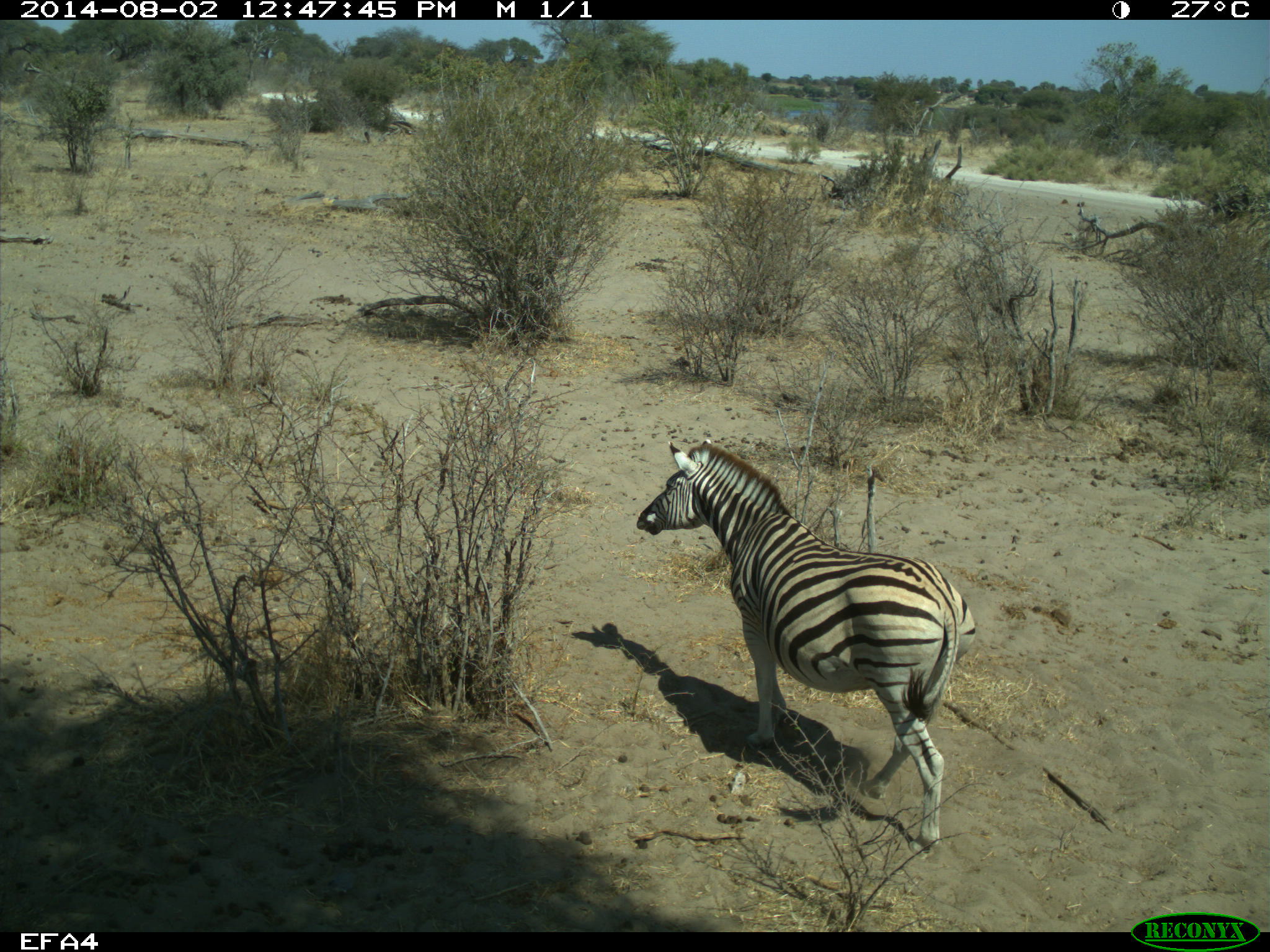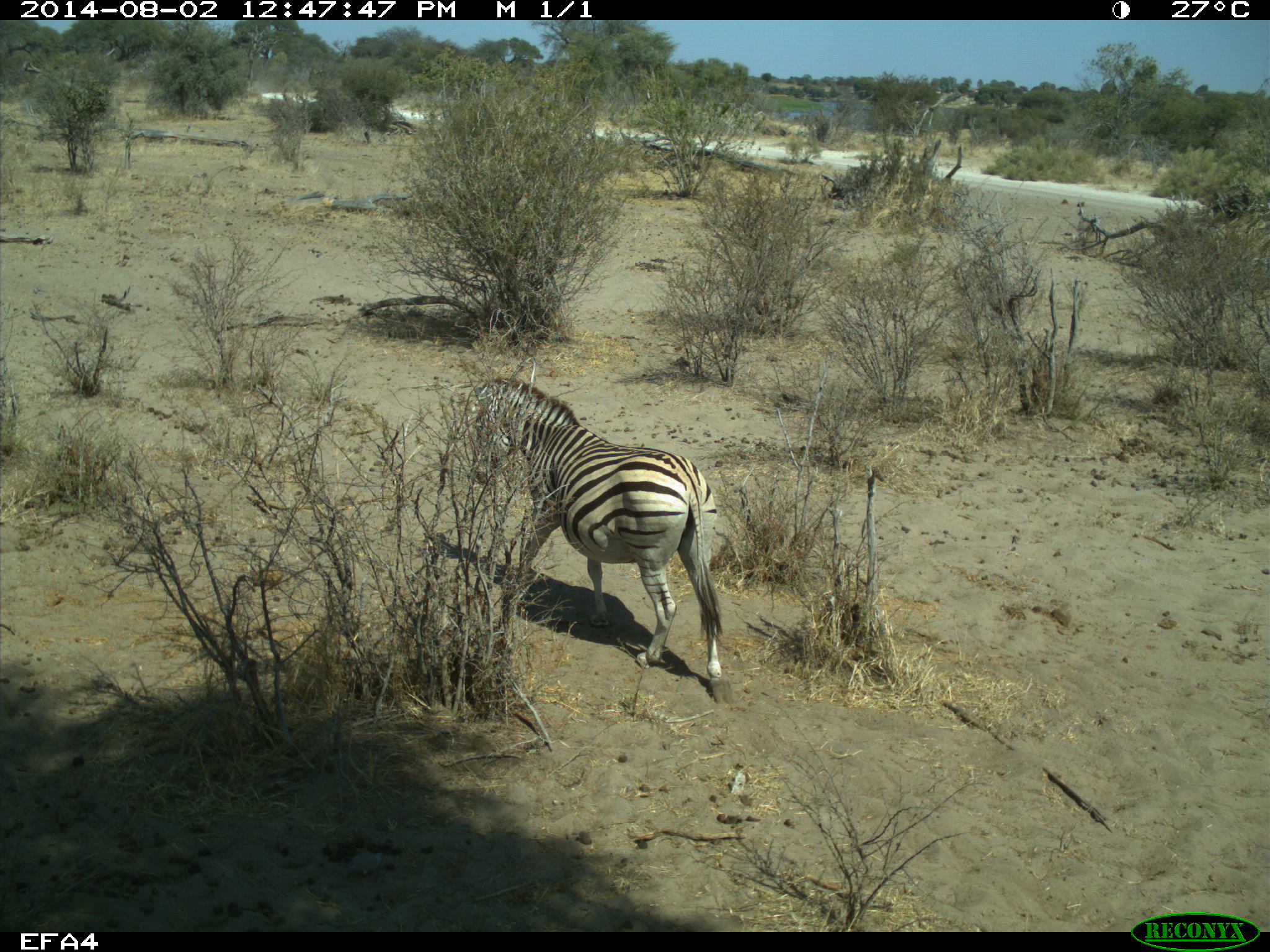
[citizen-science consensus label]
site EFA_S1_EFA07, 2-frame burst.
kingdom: Animalia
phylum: Chordata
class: Mammalia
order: Perissodactyla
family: Equidae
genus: Equus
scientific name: Equus quagga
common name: plains zebra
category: zebraplains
Zebraplains (plains zebra) (Equus quagga), count 1. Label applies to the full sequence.